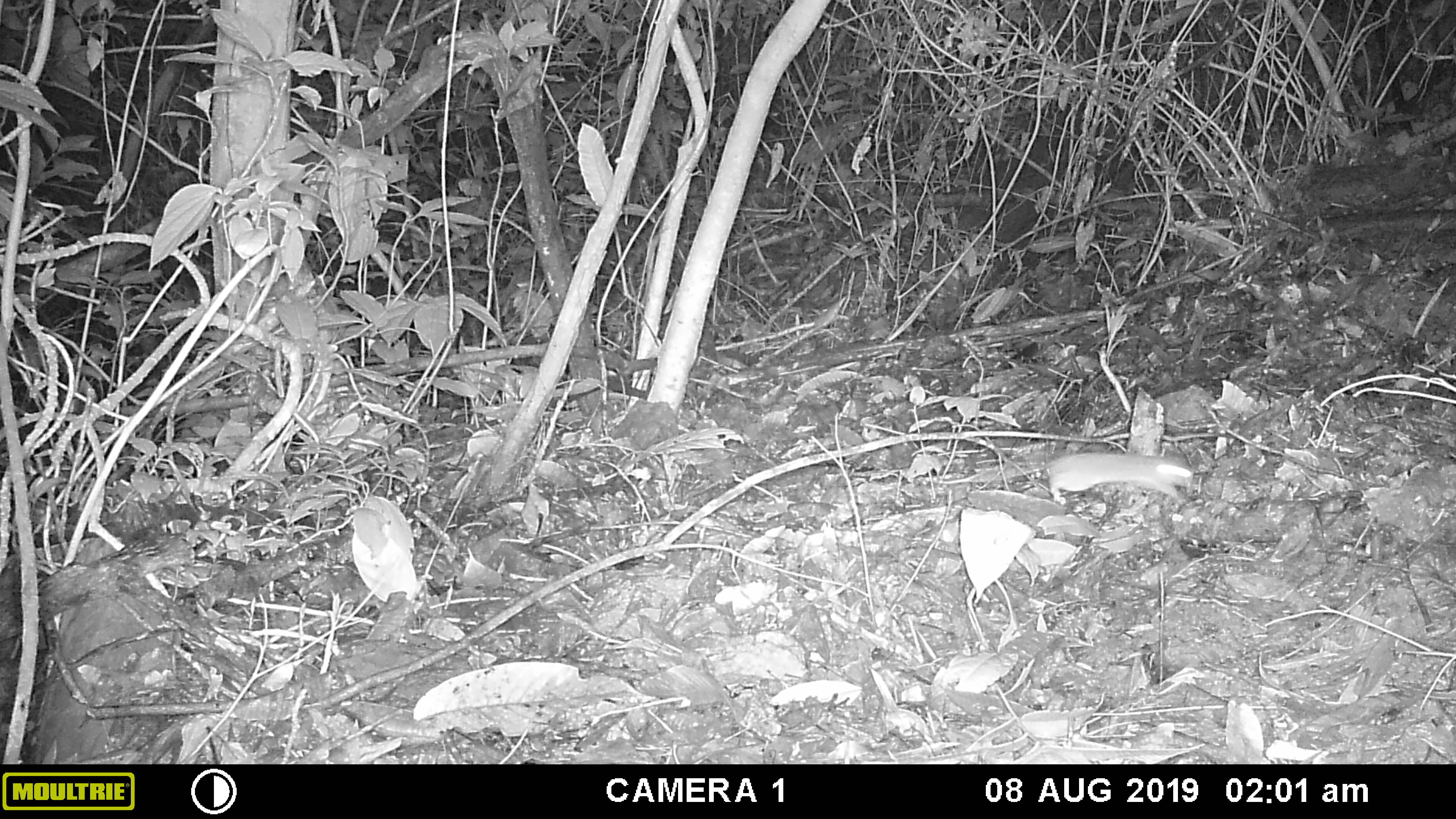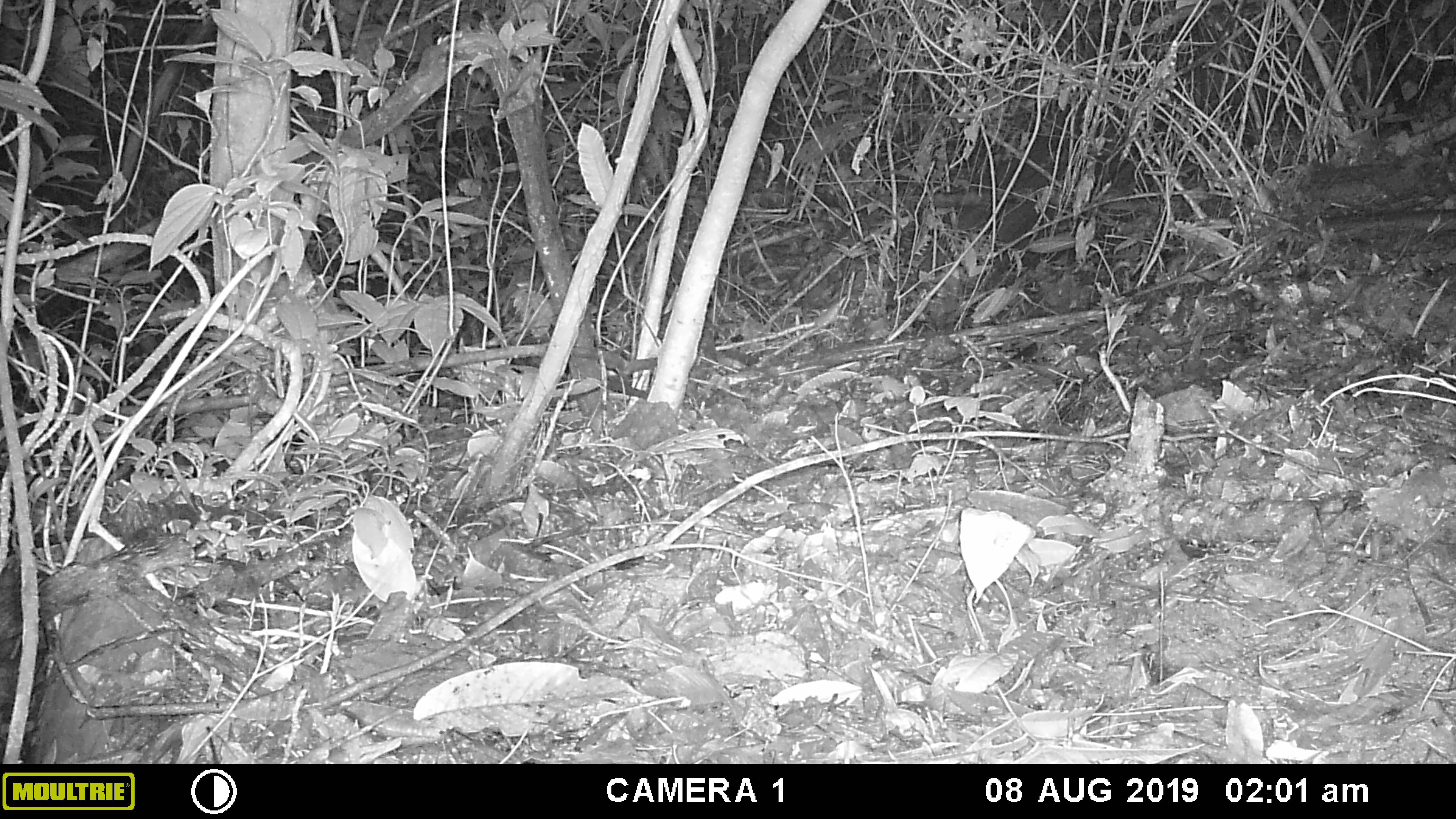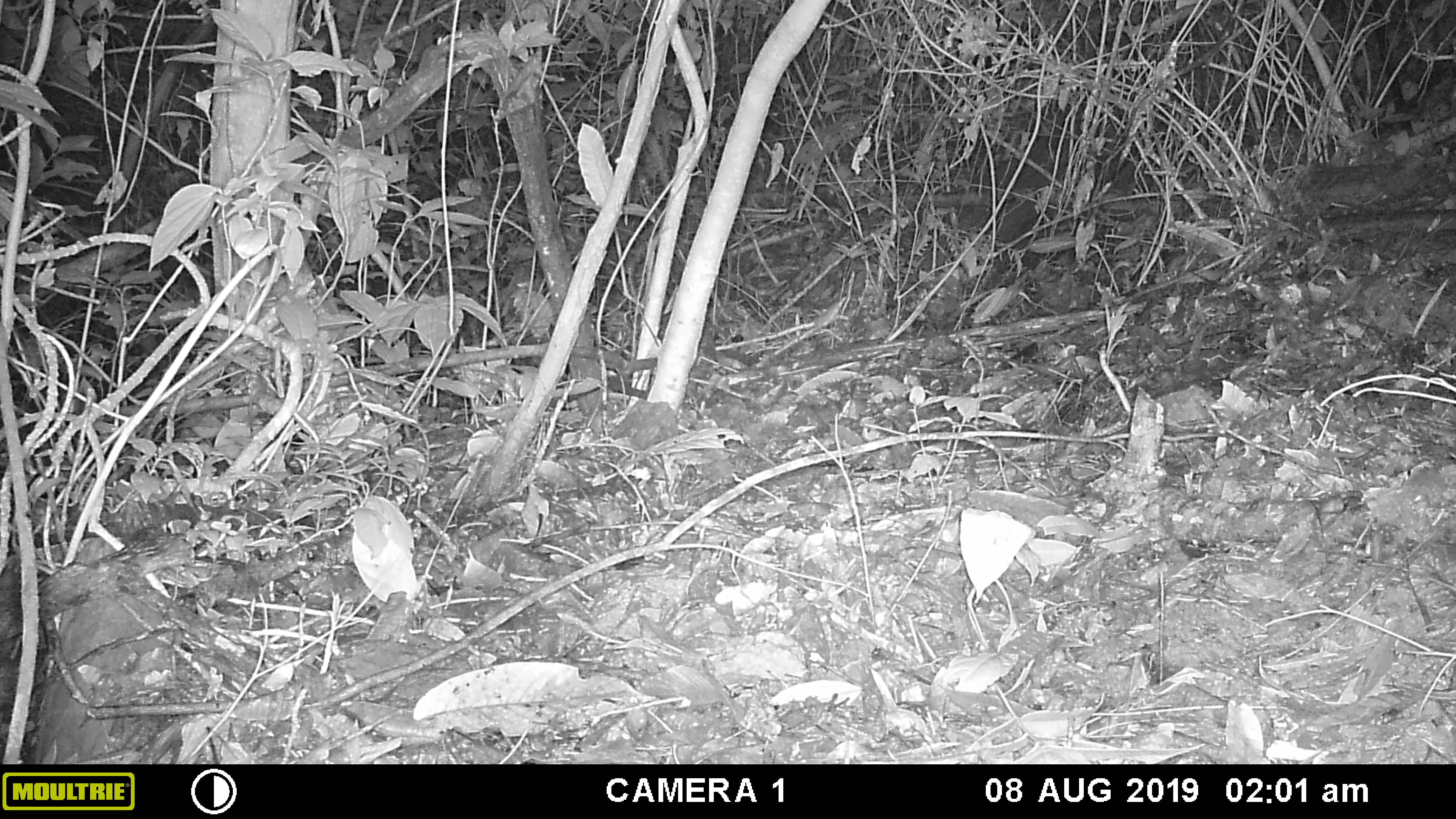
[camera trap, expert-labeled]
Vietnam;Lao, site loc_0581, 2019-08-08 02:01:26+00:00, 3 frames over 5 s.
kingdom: Animalia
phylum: Chordata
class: Mammalia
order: Rodentia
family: Muridae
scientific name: Muridae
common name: old-world mice and rats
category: unidentified murid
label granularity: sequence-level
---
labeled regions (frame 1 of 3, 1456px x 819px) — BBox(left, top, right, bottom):
unidentified murid: BBox(1044, 450, 1193, 504)